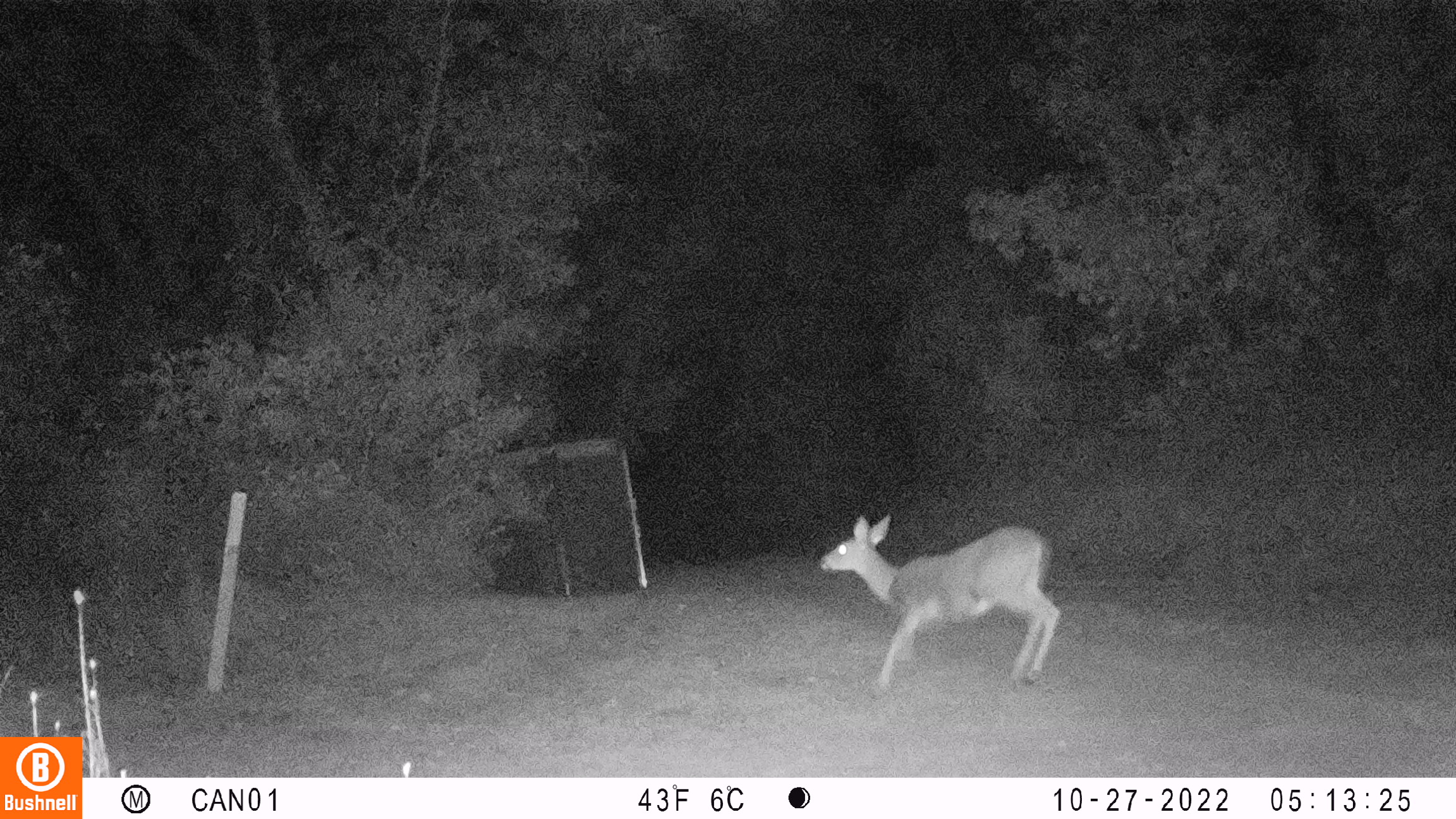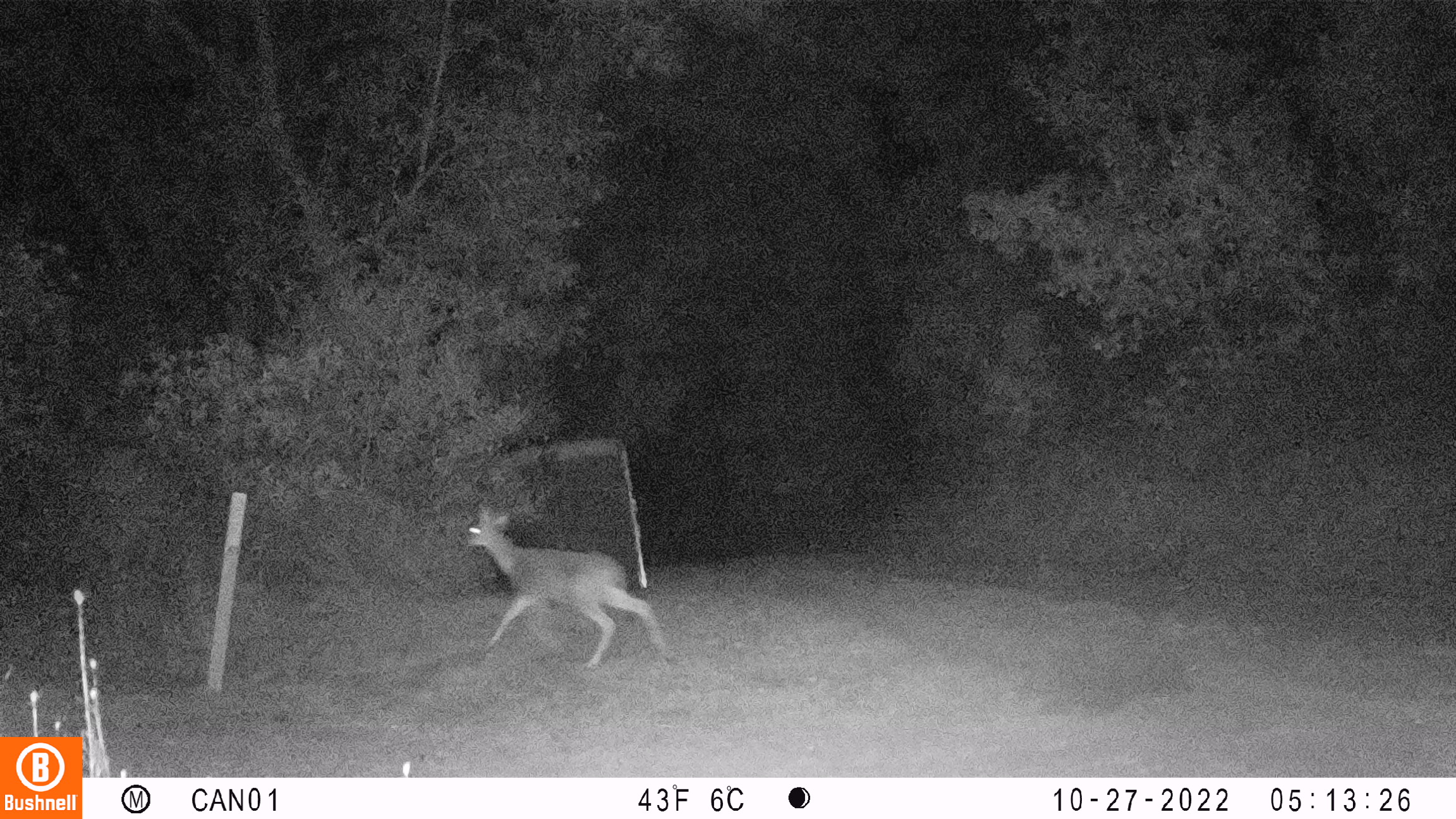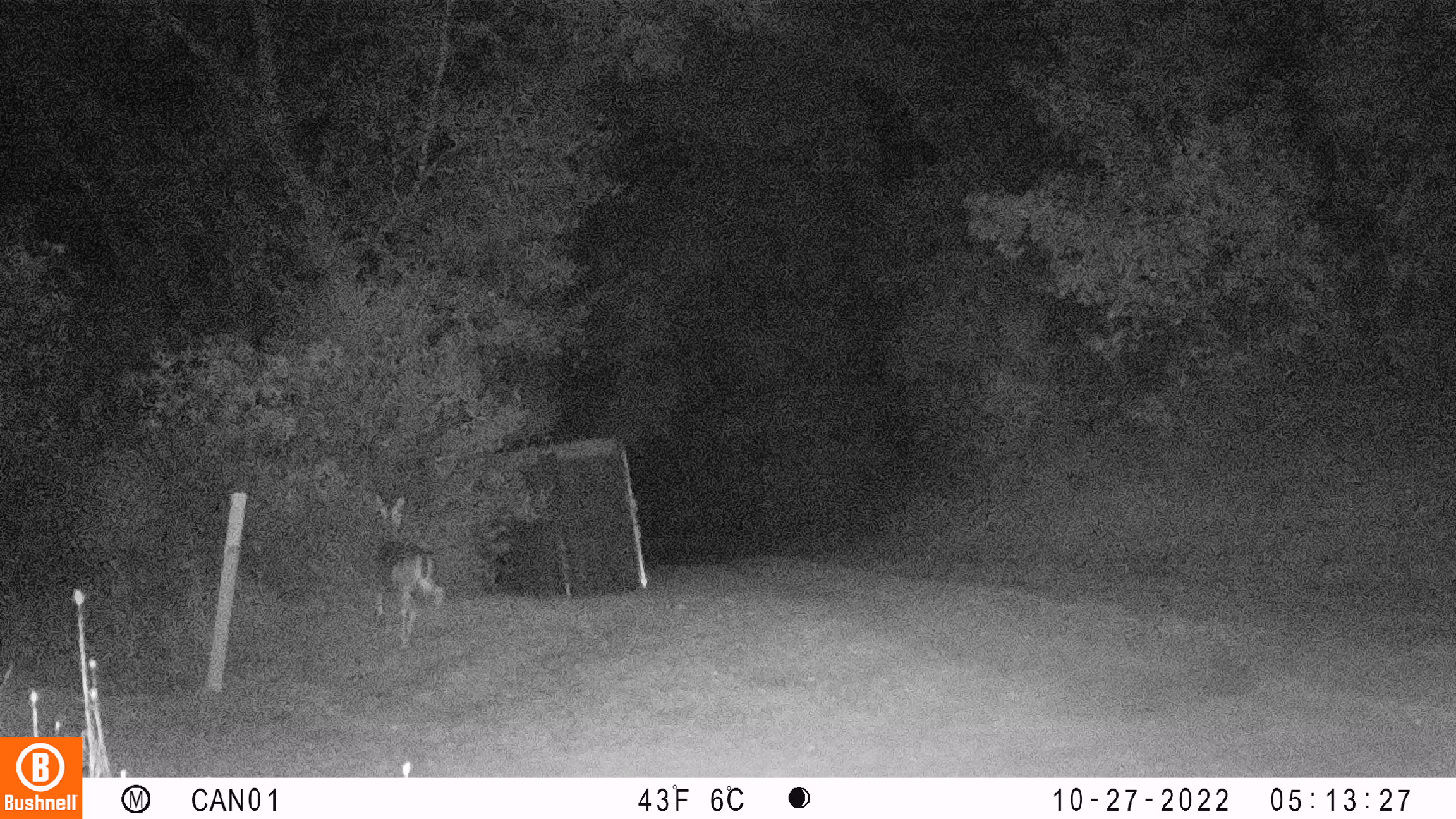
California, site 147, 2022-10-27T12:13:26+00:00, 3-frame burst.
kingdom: Animalia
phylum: Chordata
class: Mammalia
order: Artiodactyla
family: Cervidae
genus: Odocoileus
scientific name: Odocoileus hemionus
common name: mule deer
Mule deer (Odocoileus hemionus).